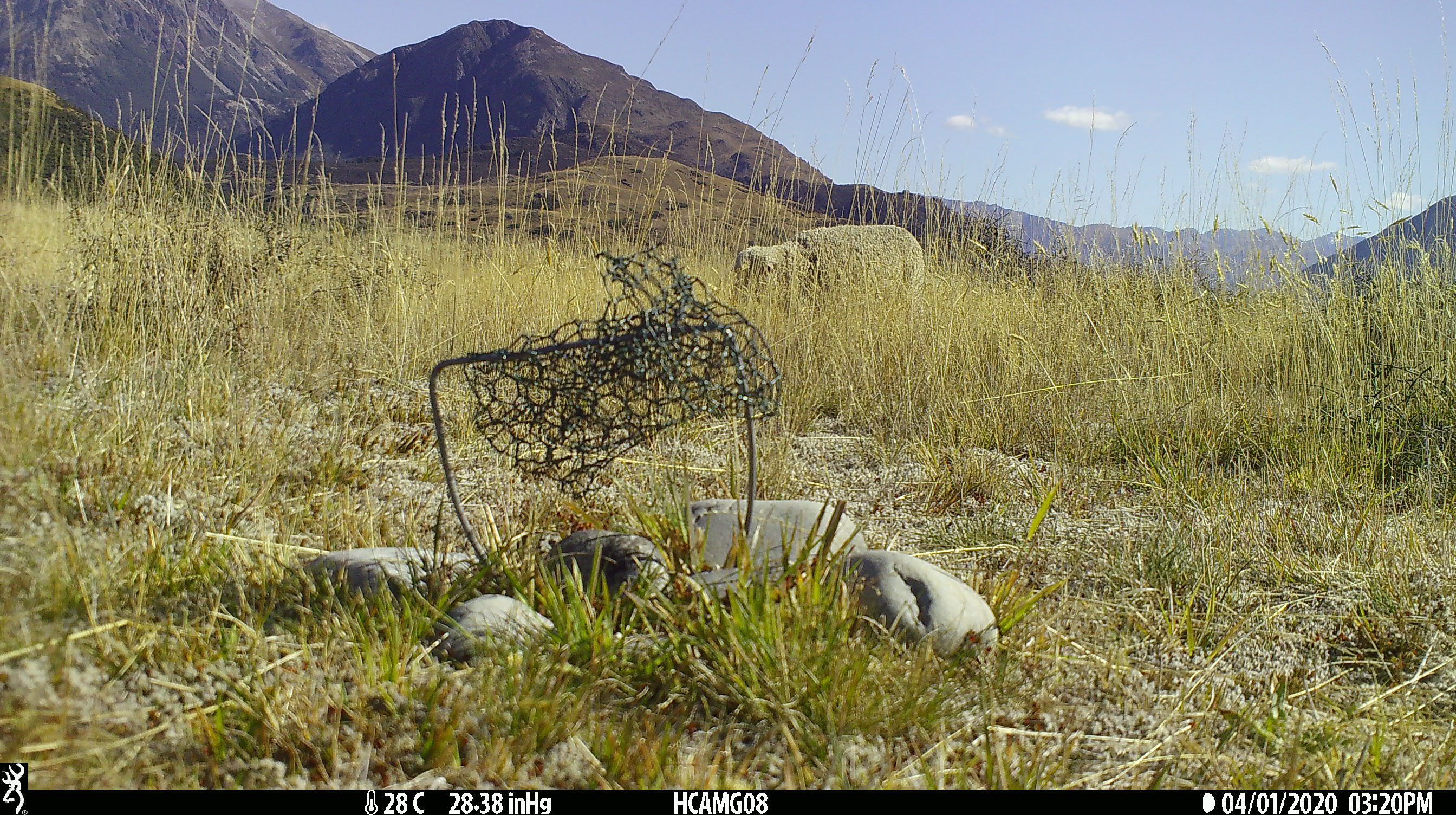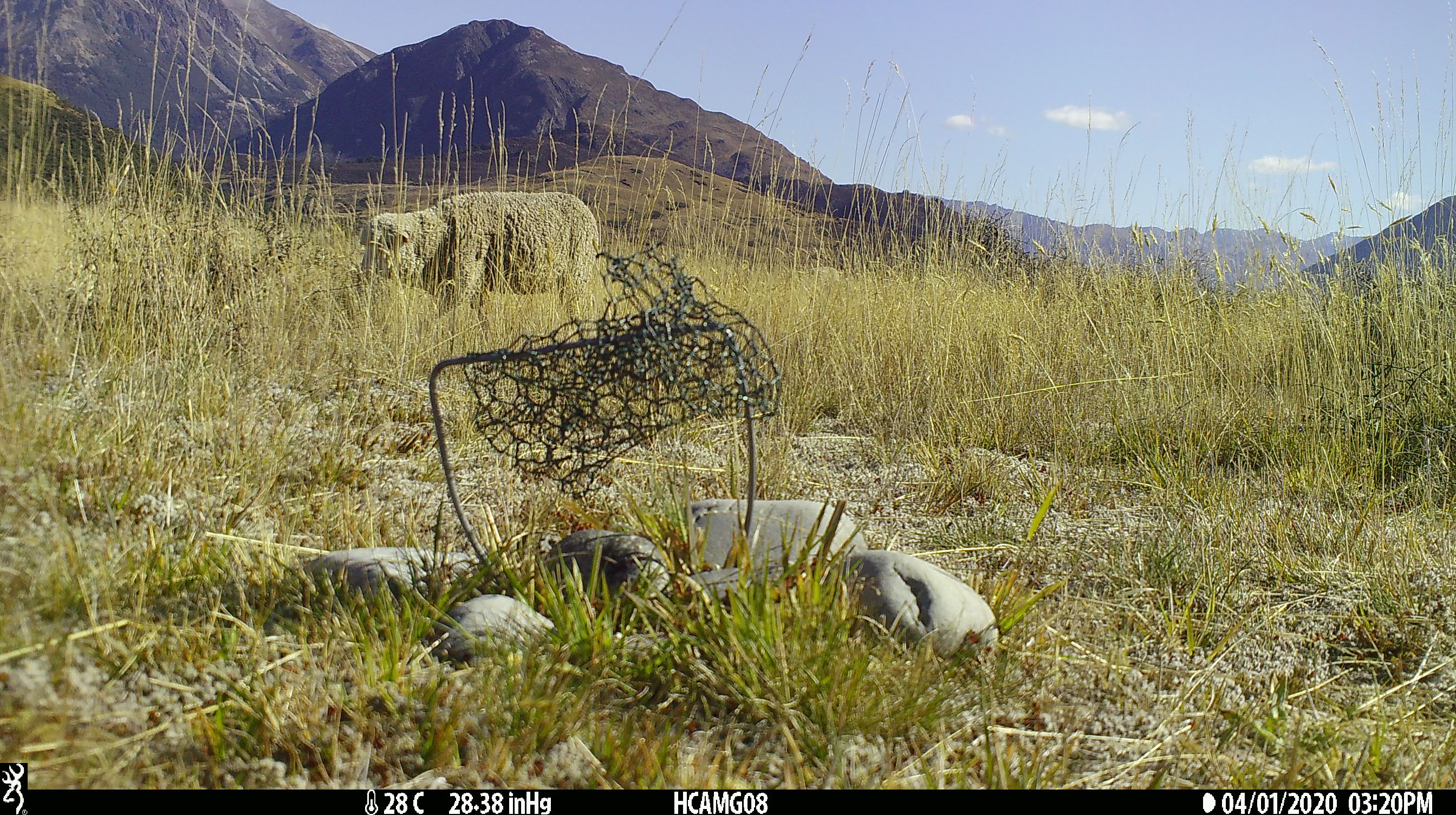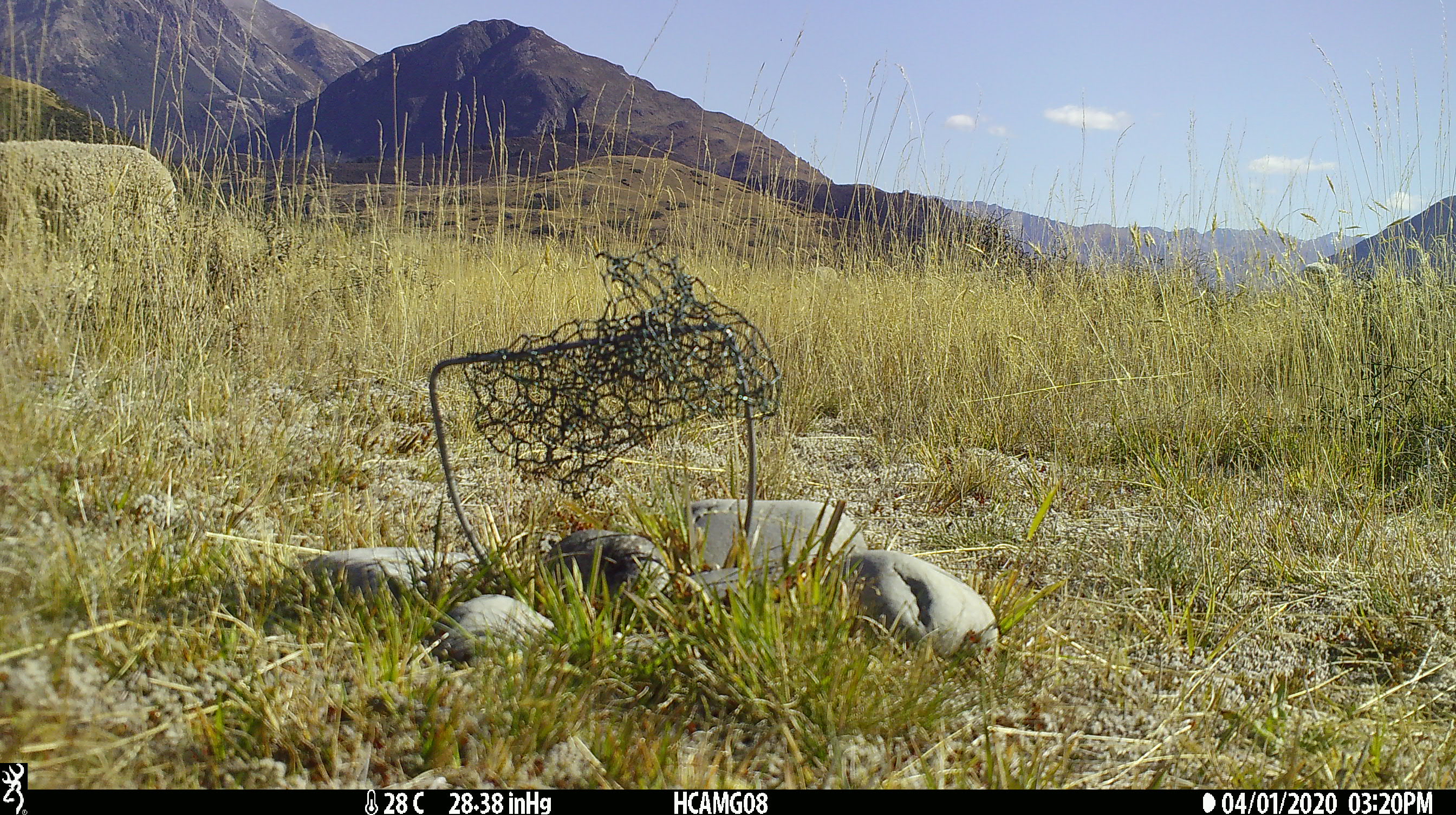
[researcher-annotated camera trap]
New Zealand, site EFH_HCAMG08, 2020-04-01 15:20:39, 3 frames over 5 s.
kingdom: Animalia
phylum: Chordata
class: Mammalia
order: Artiodactyla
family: Bovidae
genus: Ovis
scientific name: Ovis aries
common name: domestic sheep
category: sheep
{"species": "sheep (domestic sheep) (Ovis aries)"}